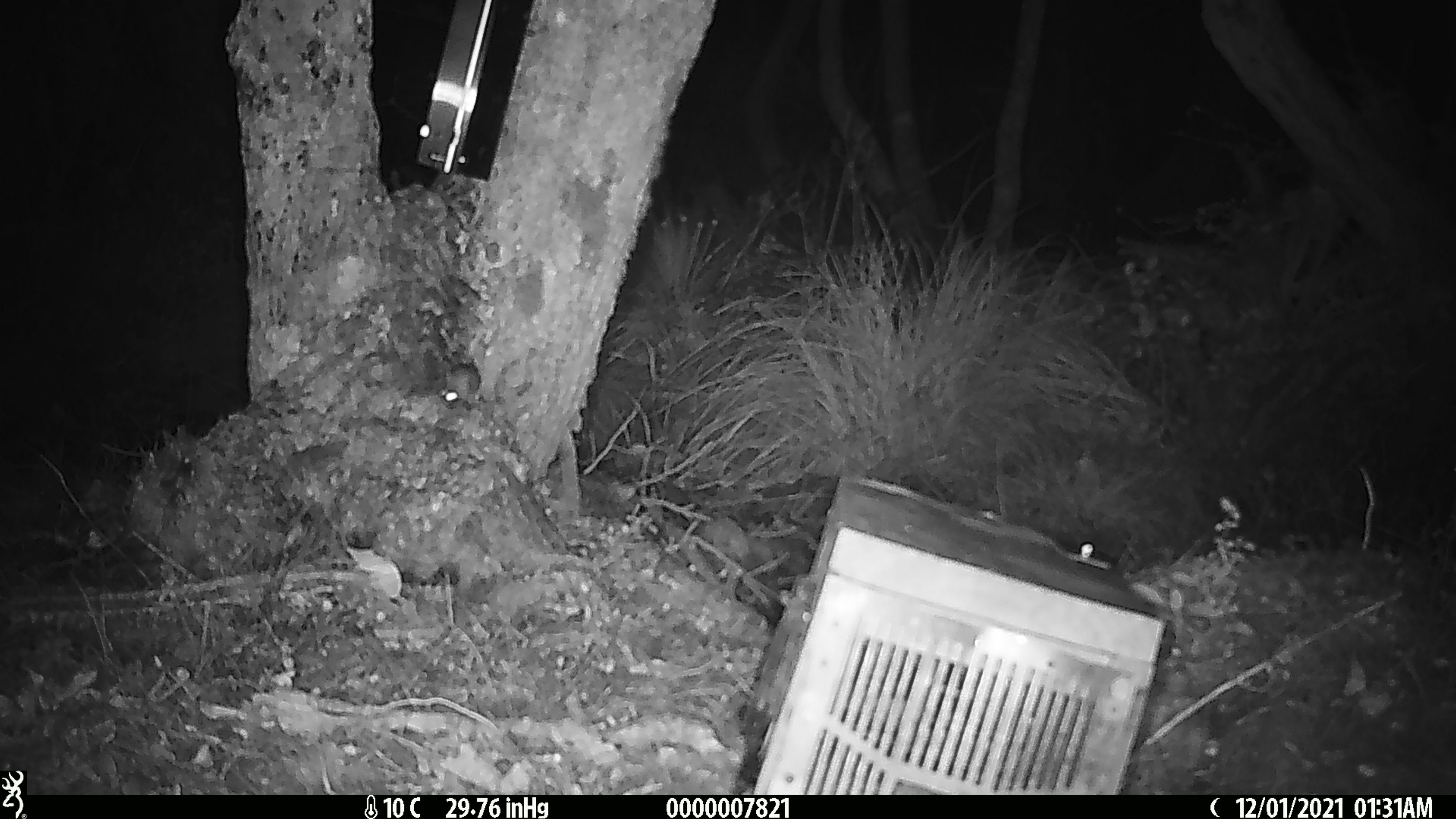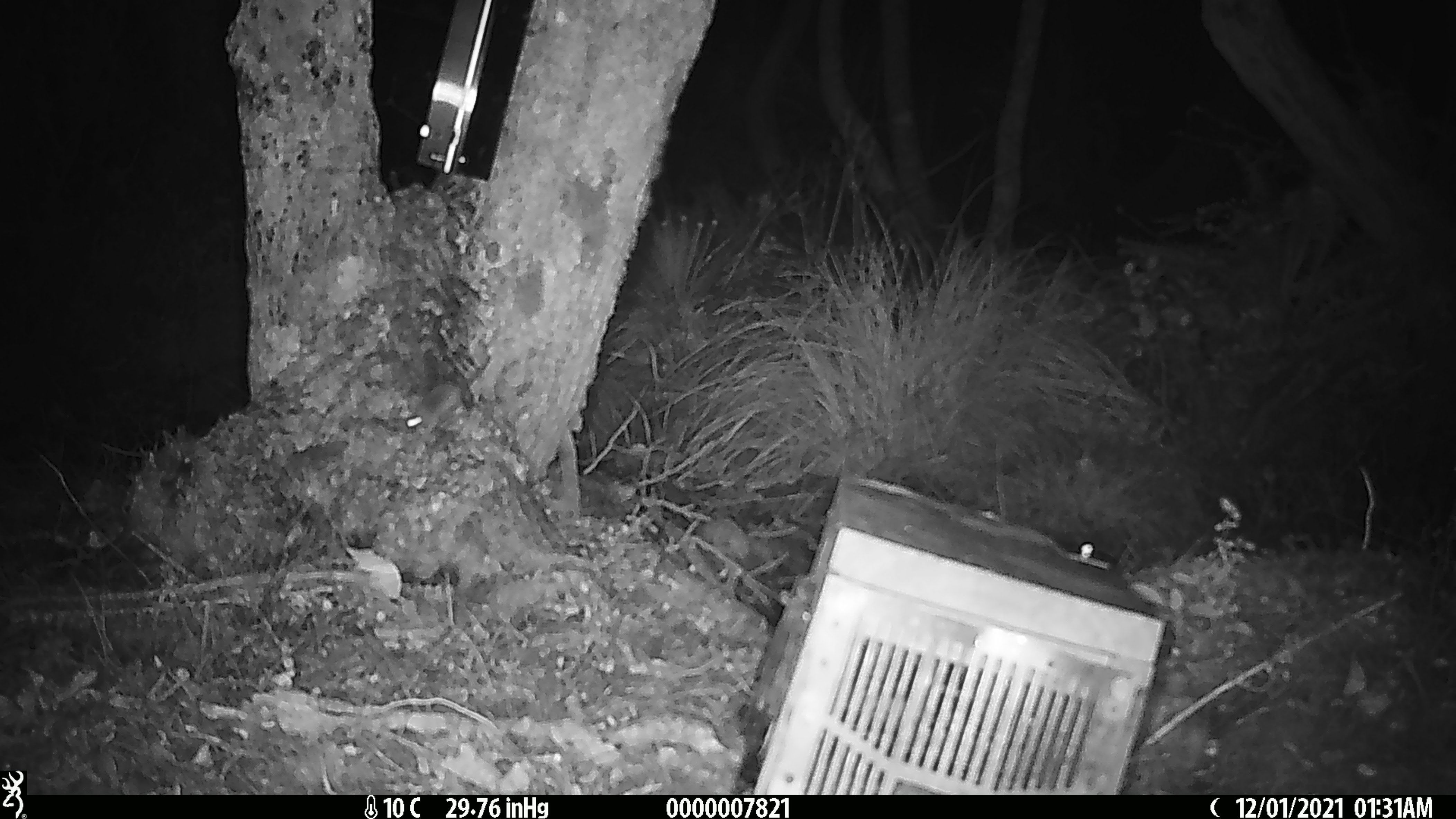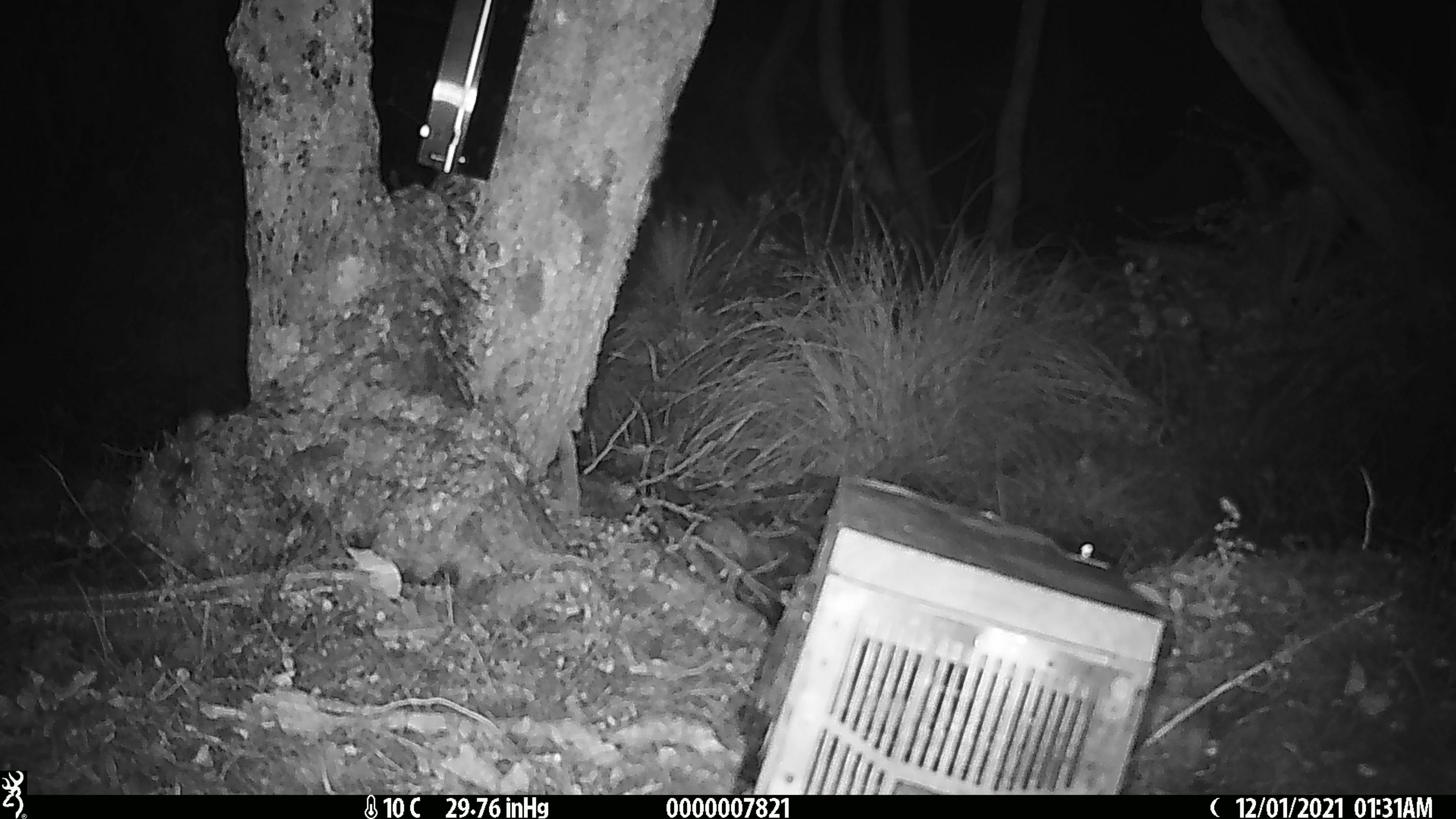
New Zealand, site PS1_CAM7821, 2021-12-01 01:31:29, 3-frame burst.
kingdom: Animalia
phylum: Chordata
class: Mammalia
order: Rodentia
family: Muridae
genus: Mus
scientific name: Mus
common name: mouse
Mouse (Mus).